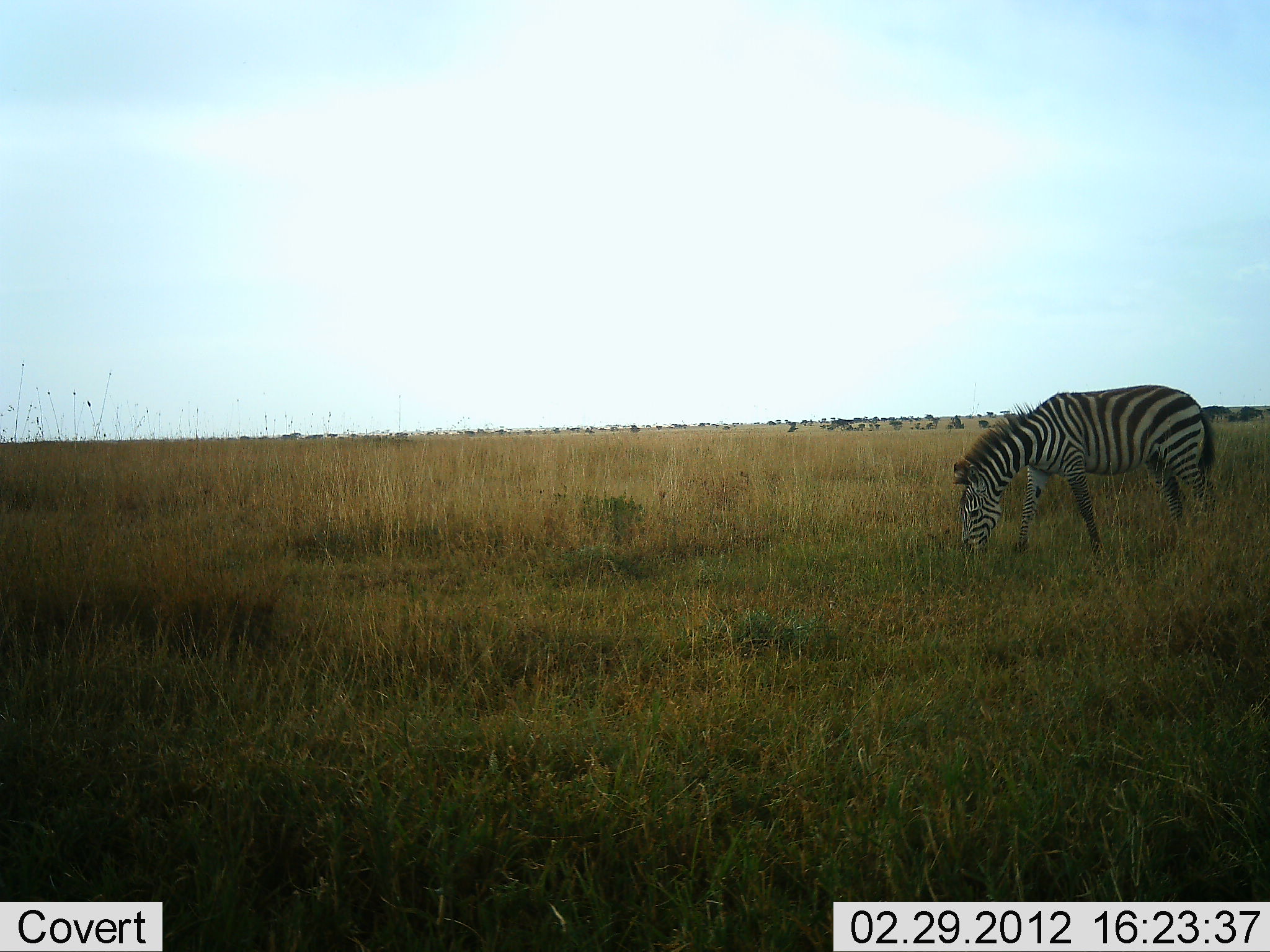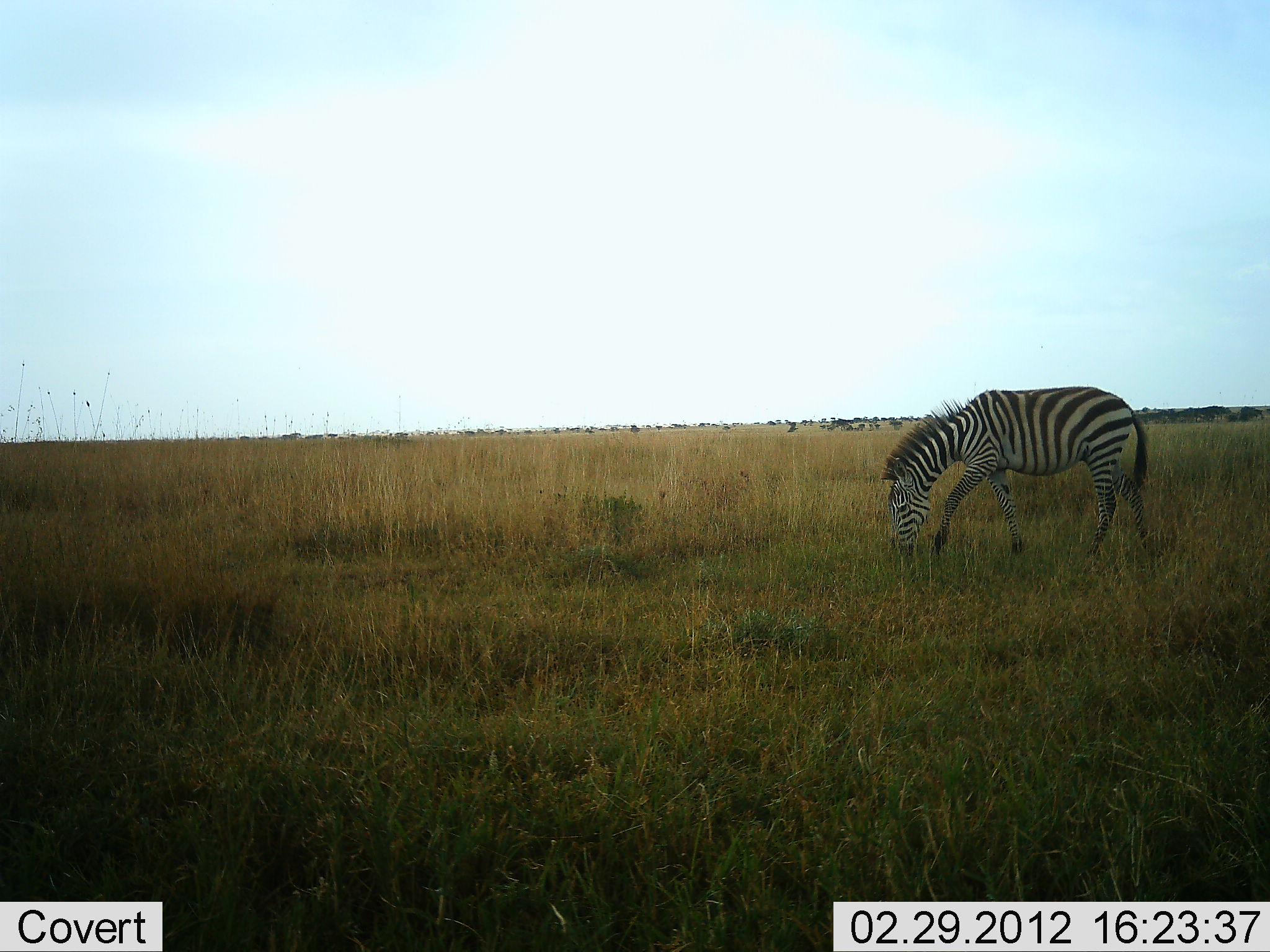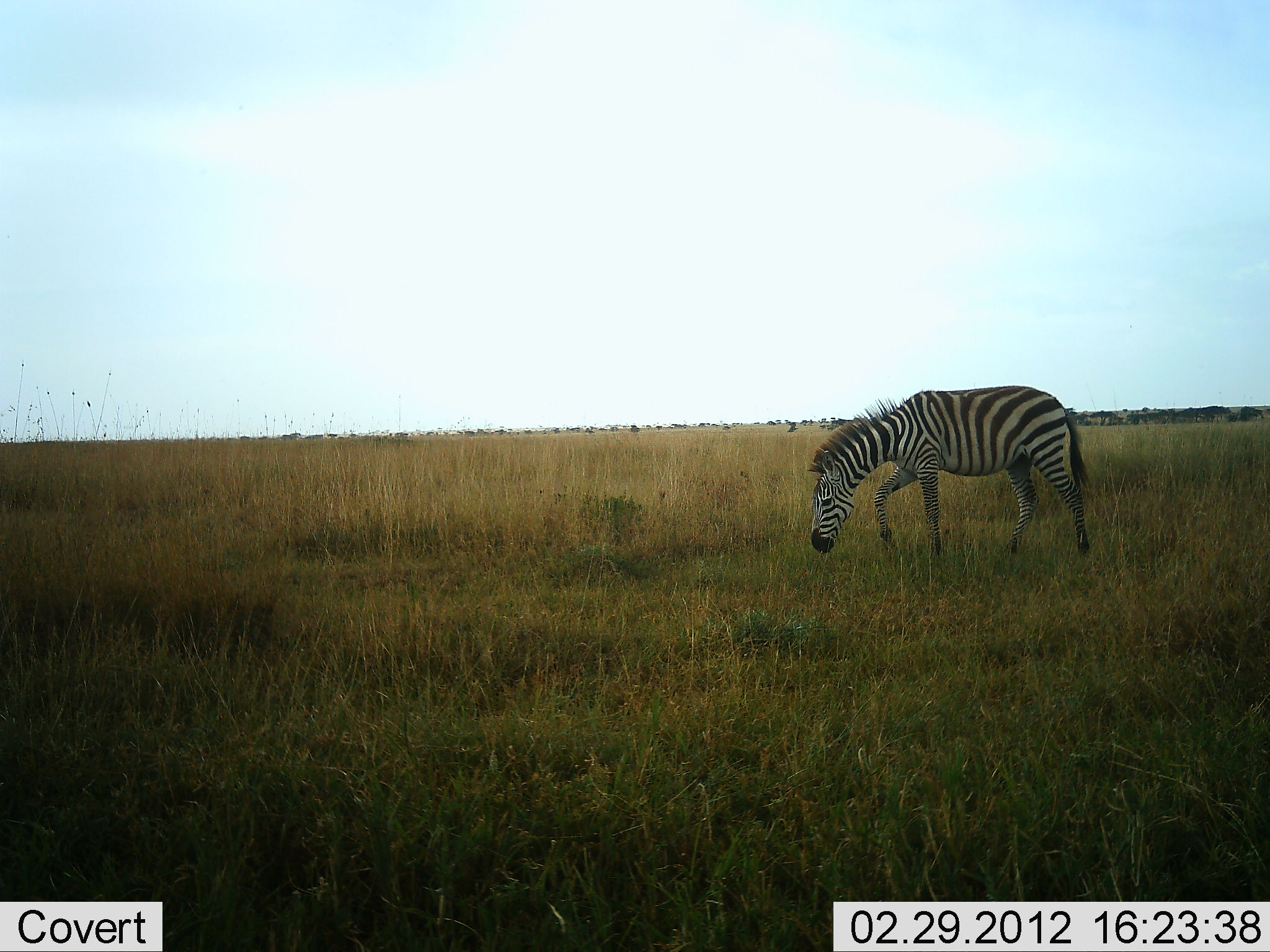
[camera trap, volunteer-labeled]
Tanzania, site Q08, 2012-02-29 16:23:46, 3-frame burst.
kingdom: Animalia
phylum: Chordata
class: Mammalia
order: Perissodactyla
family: Equidae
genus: Equus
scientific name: Equus quagga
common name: plains zebra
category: zebra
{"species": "zebra (plains zebra) (Equus quagga)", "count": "1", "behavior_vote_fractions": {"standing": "7%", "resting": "0%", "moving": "66%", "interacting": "0%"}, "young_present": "0%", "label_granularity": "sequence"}